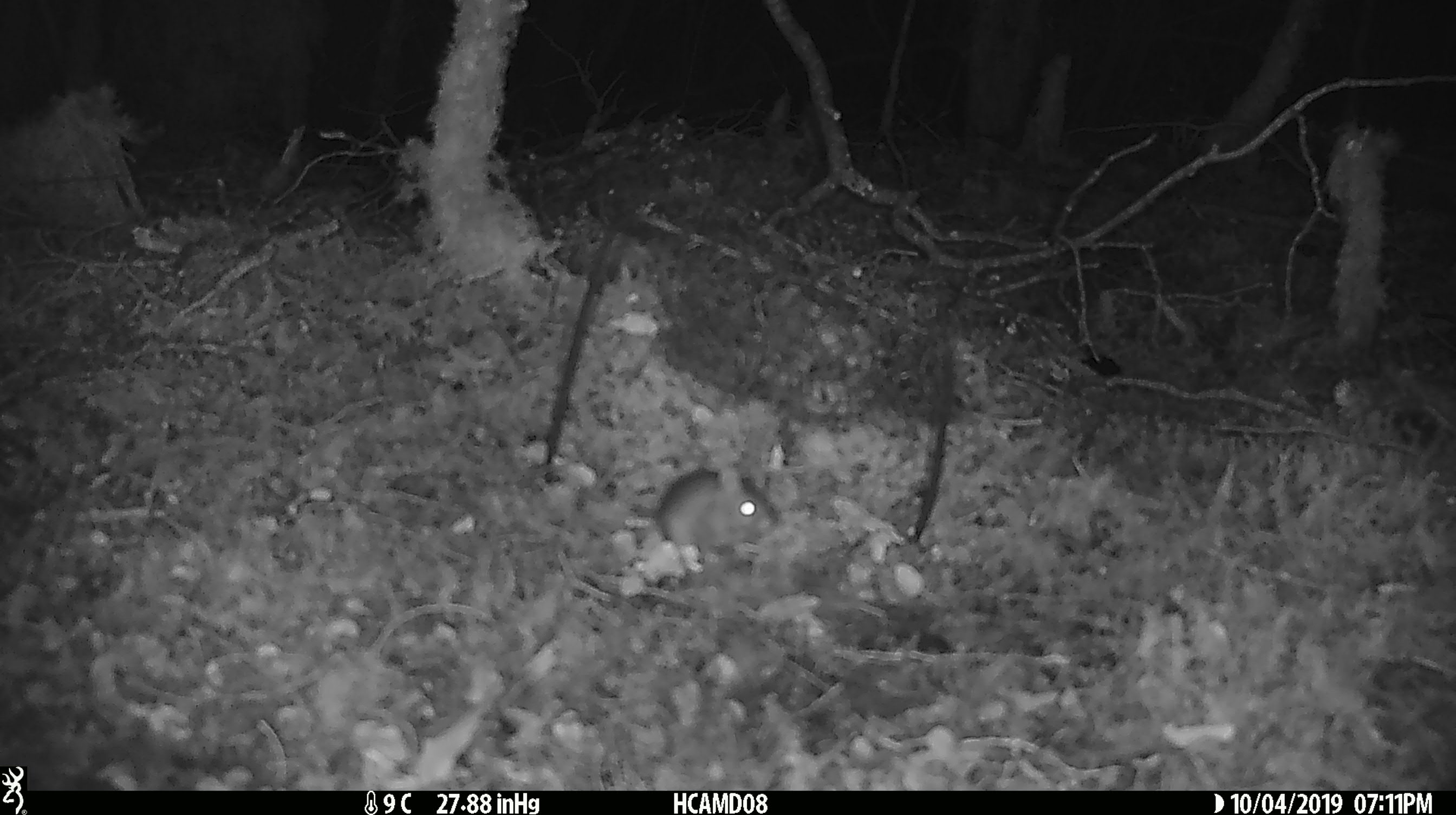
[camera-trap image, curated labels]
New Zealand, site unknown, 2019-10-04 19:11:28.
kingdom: Animalia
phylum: Chordata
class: Mammalia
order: Rodentia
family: Muridae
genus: Mus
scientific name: Mus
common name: mouse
Mouse (Mus).